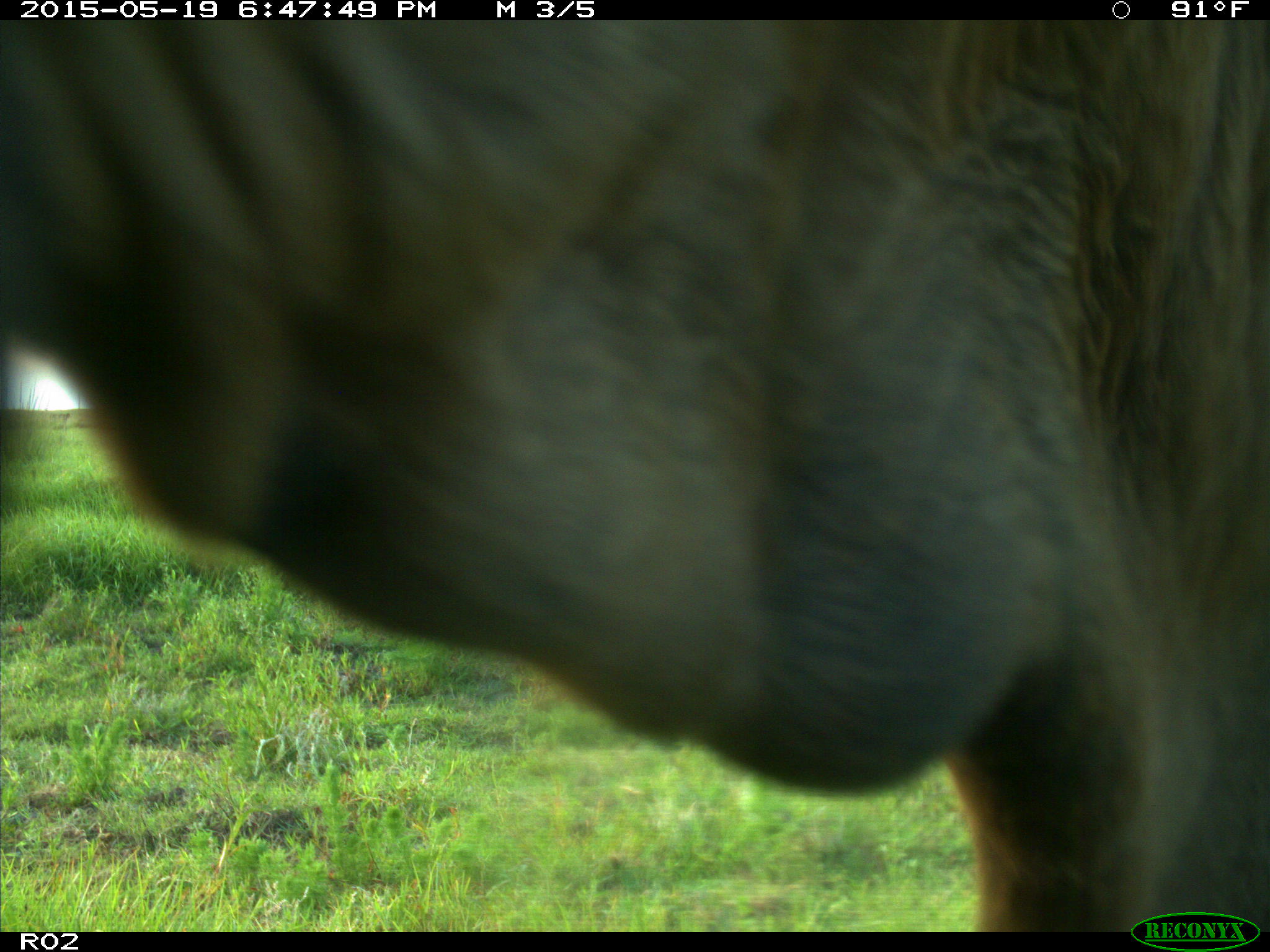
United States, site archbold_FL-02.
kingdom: Animalia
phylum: Chordata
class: Mammalia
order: Artiodactyla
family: Bovidae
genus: Bos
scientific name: Bos taurus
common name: domestic cow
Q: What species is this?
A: Bos taurus (domestic cow).